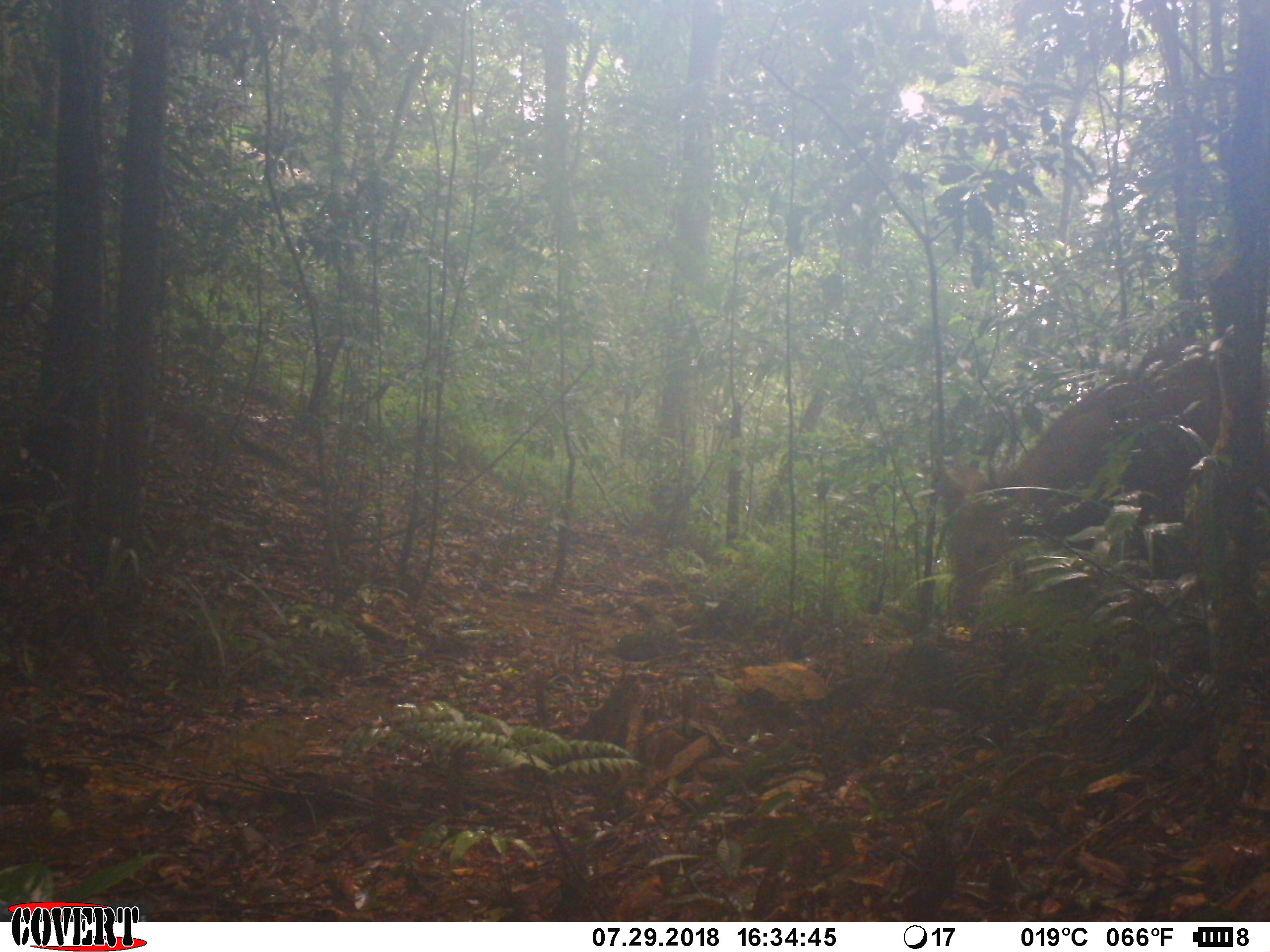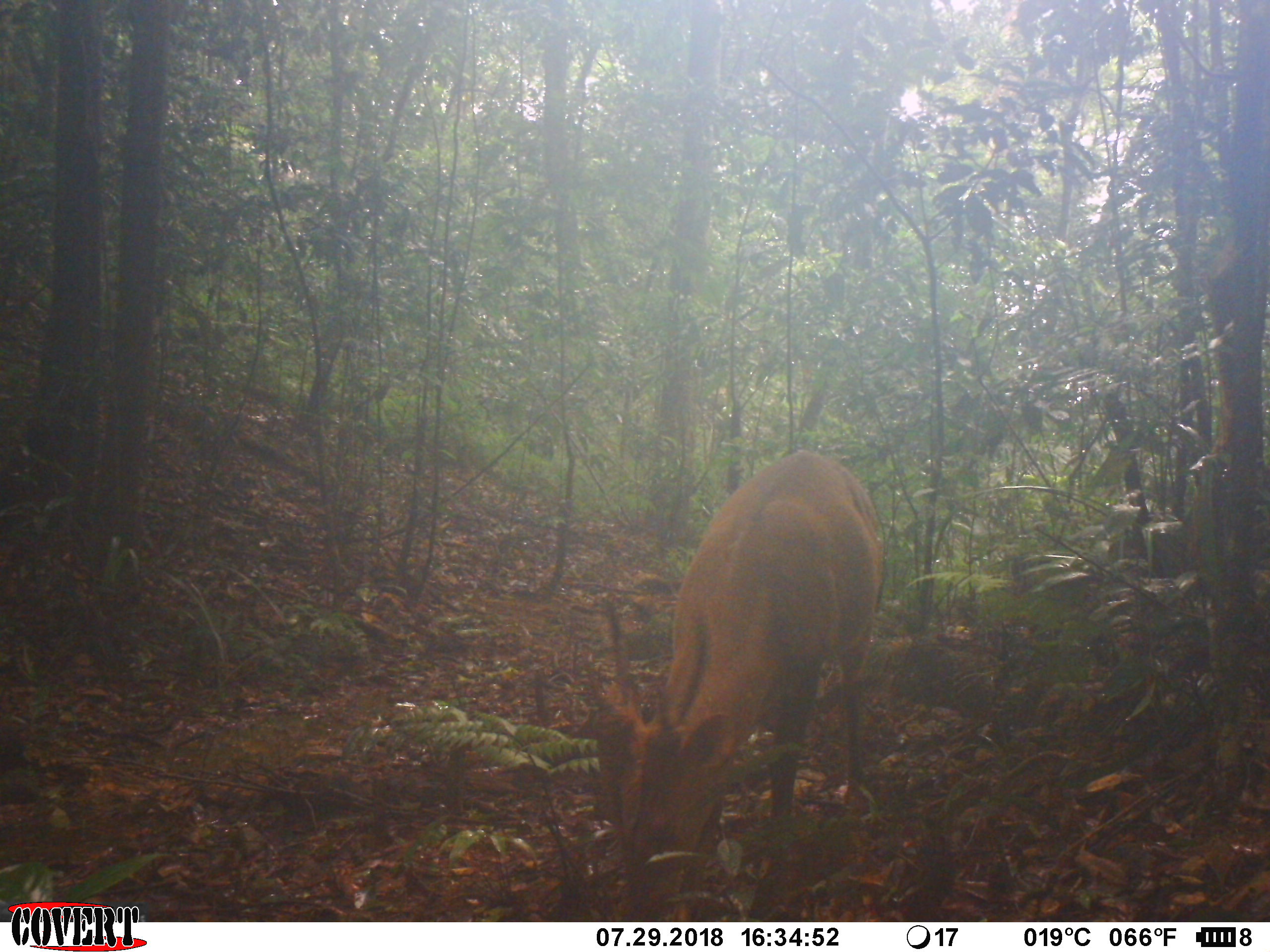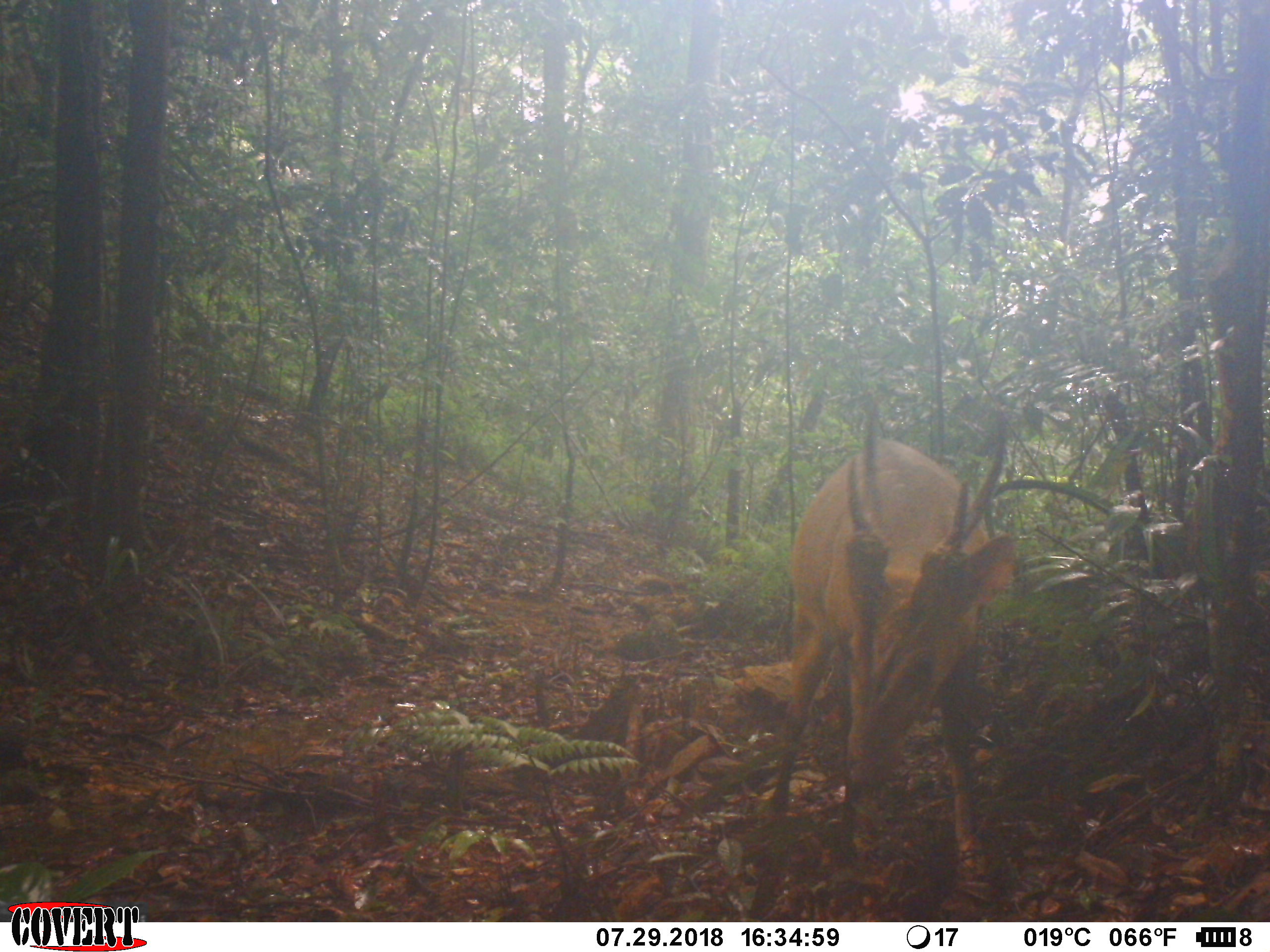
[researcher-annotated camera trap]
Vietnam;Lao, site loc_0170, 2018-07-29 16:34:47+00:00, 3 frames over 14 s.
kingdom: Animalia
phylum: Chordata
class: Mammalia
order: Artiodactyla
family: Cervidae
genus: Muntiacus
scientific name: Muntiacus vuquangensis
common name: large-antlered muntjac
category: large antlered muntjac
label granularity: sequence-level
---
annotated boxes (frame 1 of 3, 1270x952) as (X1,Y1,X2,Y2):
large antlered muntjac: (930,335,1270,626)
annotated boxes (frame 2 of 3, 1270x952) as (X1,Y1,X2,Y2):
large antlered muntjac: (599,446,888,917)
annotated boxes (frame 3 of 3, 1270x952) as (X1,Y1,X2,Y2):
large antlered muntjac: (766,414,1010,898)